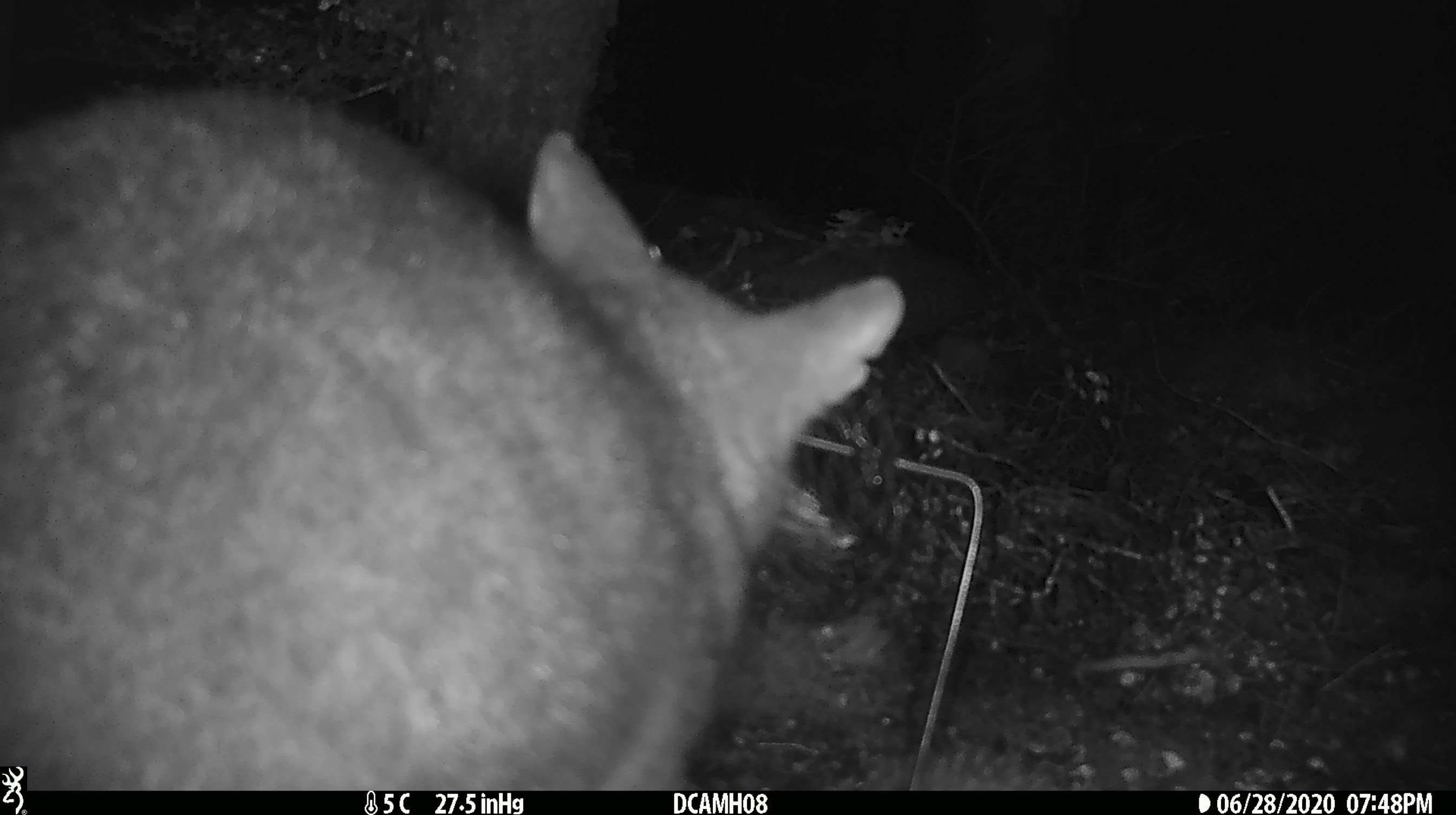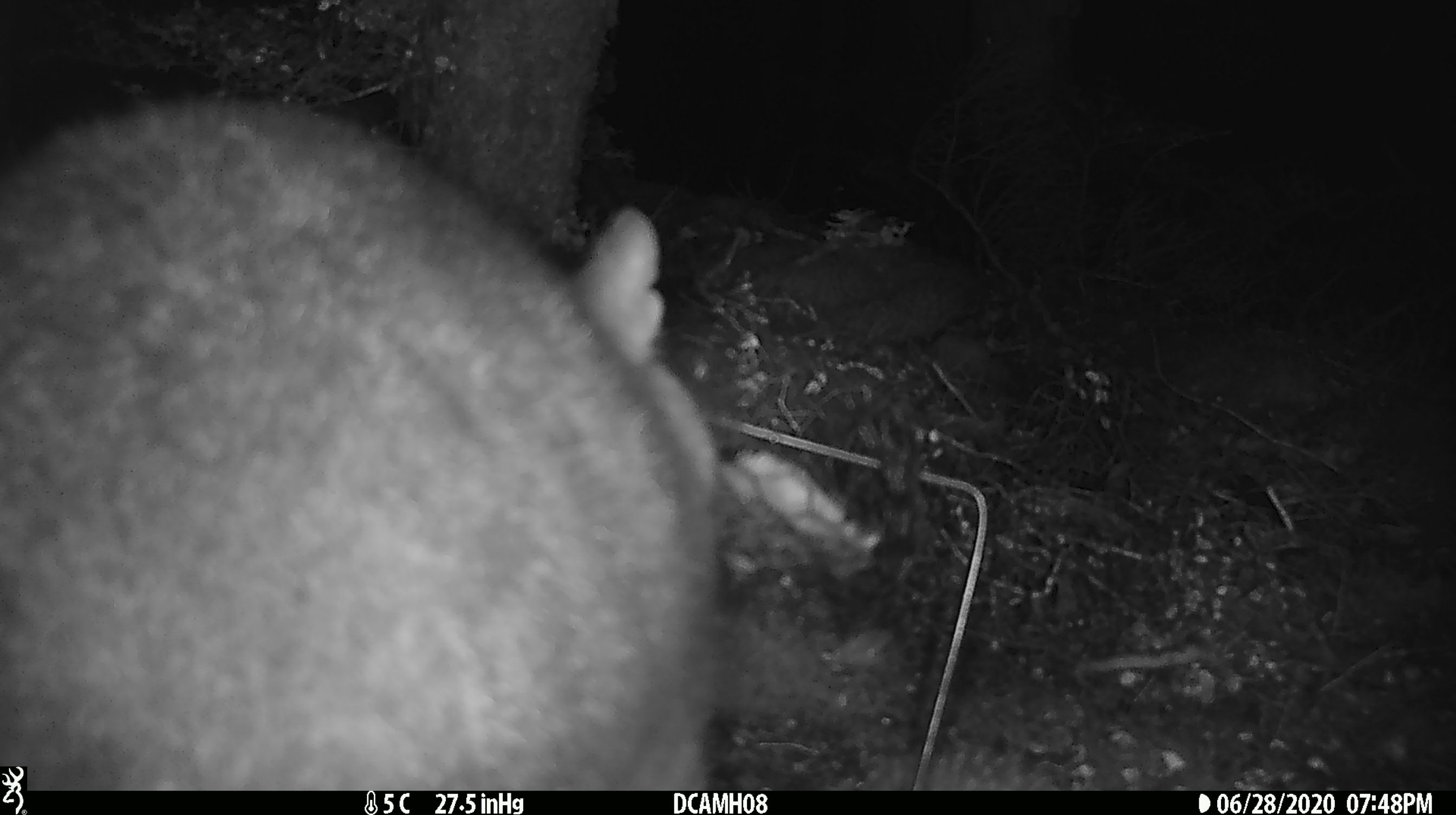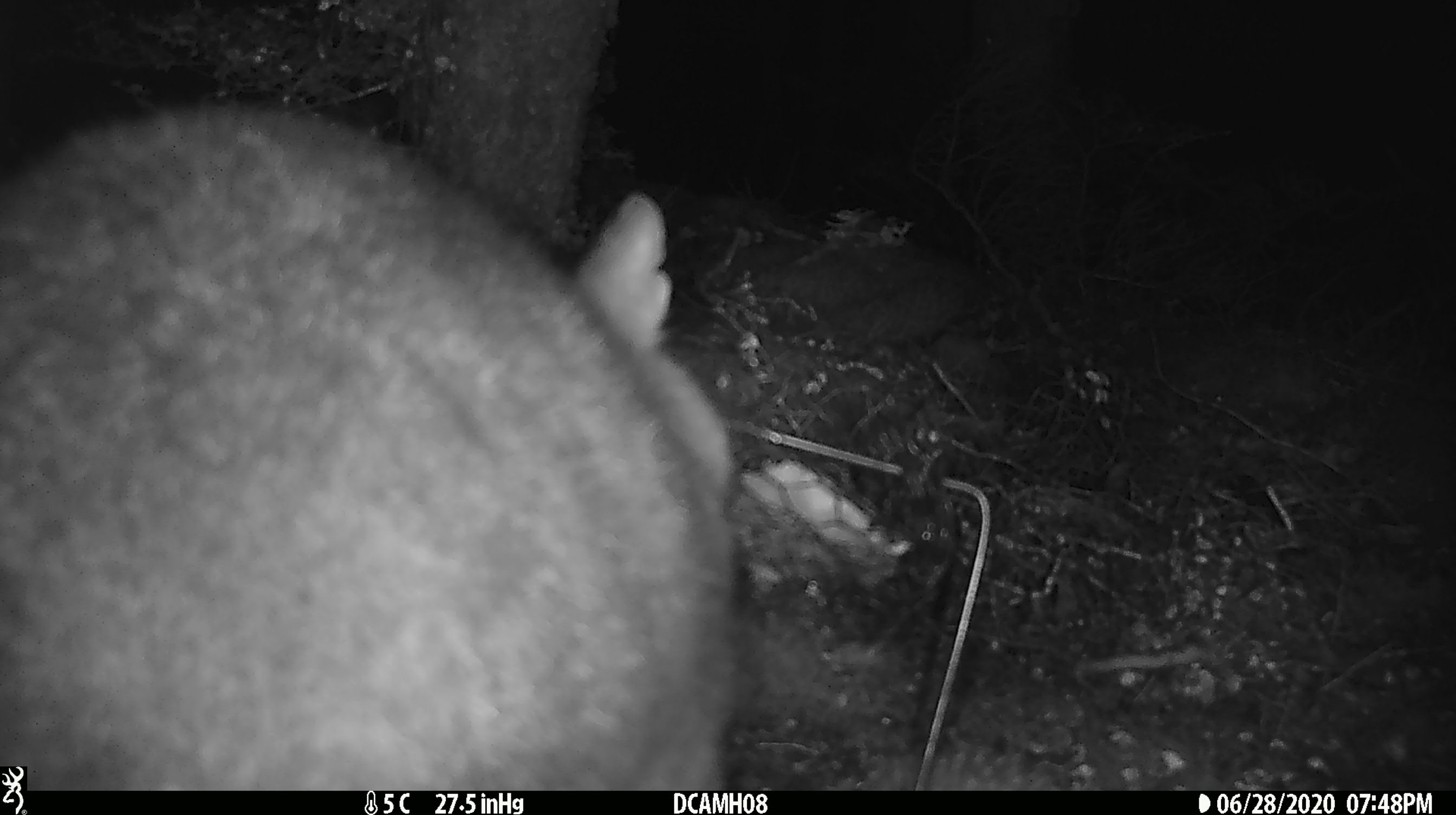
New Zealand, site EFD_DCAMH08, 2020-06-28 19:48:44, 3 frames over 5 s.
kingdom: Animalia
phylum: Chordata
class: Mammalia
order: Diprotodontia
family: Phalangeridae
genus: Trichosurus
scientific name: Trichosurus vulpecula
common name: common brushtail possum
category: possum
Possum (common brushtail possum) (Trichosurus vulpecula).